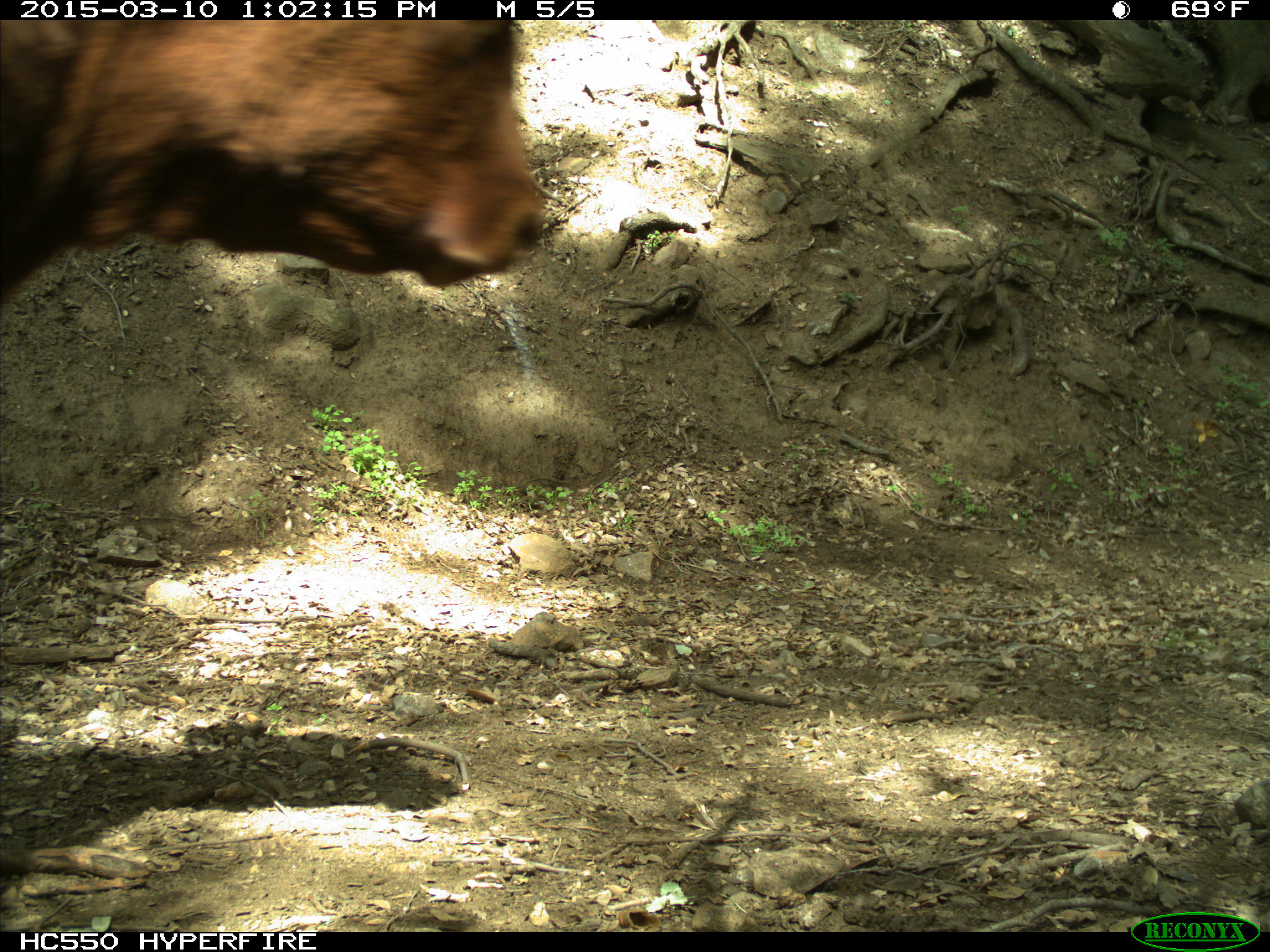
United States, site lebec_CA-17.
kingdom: Animalia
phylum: Chordata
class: Mammalia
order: Artiodactyla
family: Bovidae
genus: Bos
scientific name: Bos taurus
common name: domestic cow